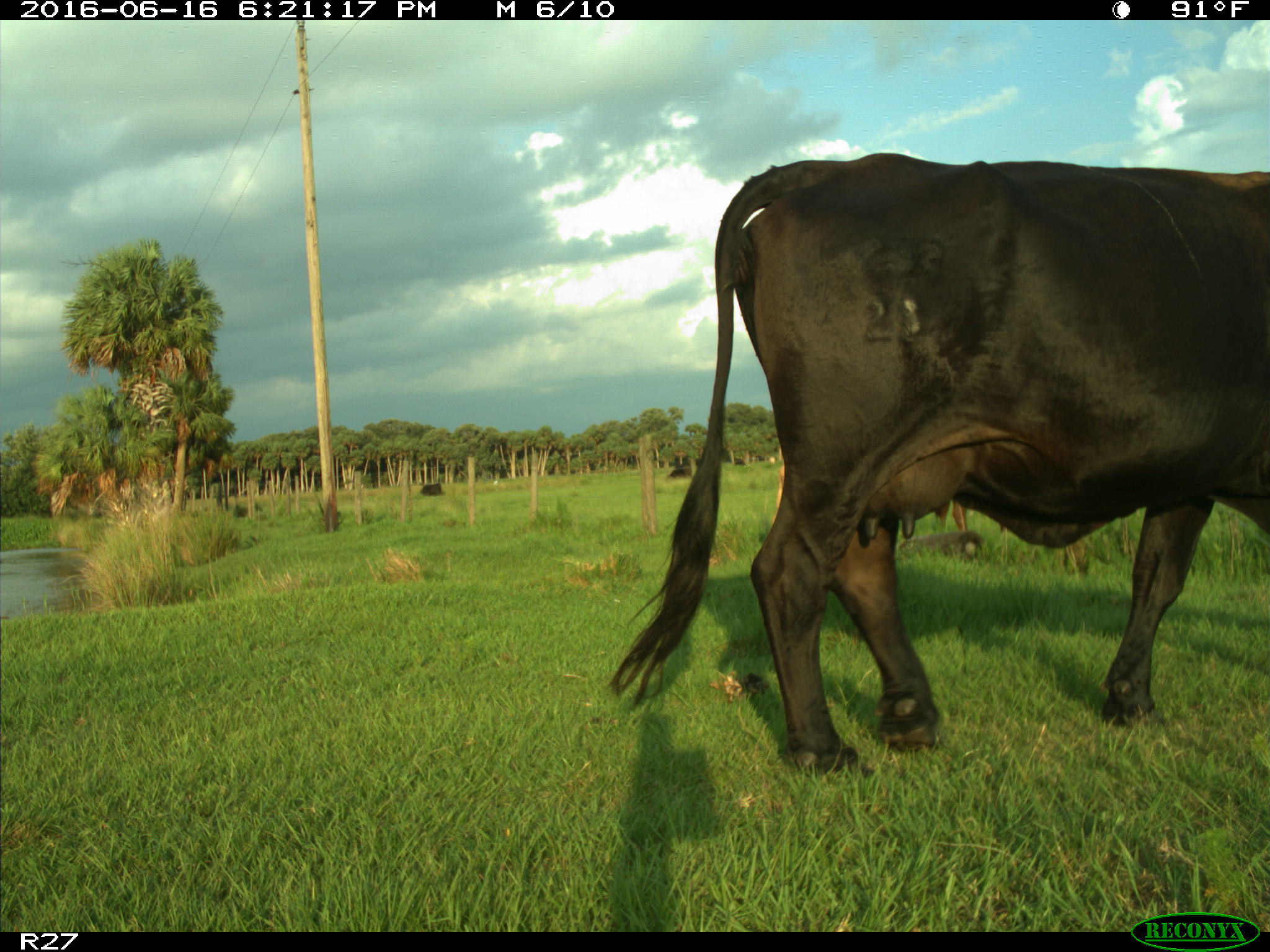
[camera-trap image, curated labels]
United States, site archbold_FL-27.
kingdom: Animalia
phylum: Chordata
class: Mammalia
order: Artiodactyla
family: Bovidae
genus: Bos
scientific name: Bos taurus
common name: domestic cow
Bos taurus (domestic cow).